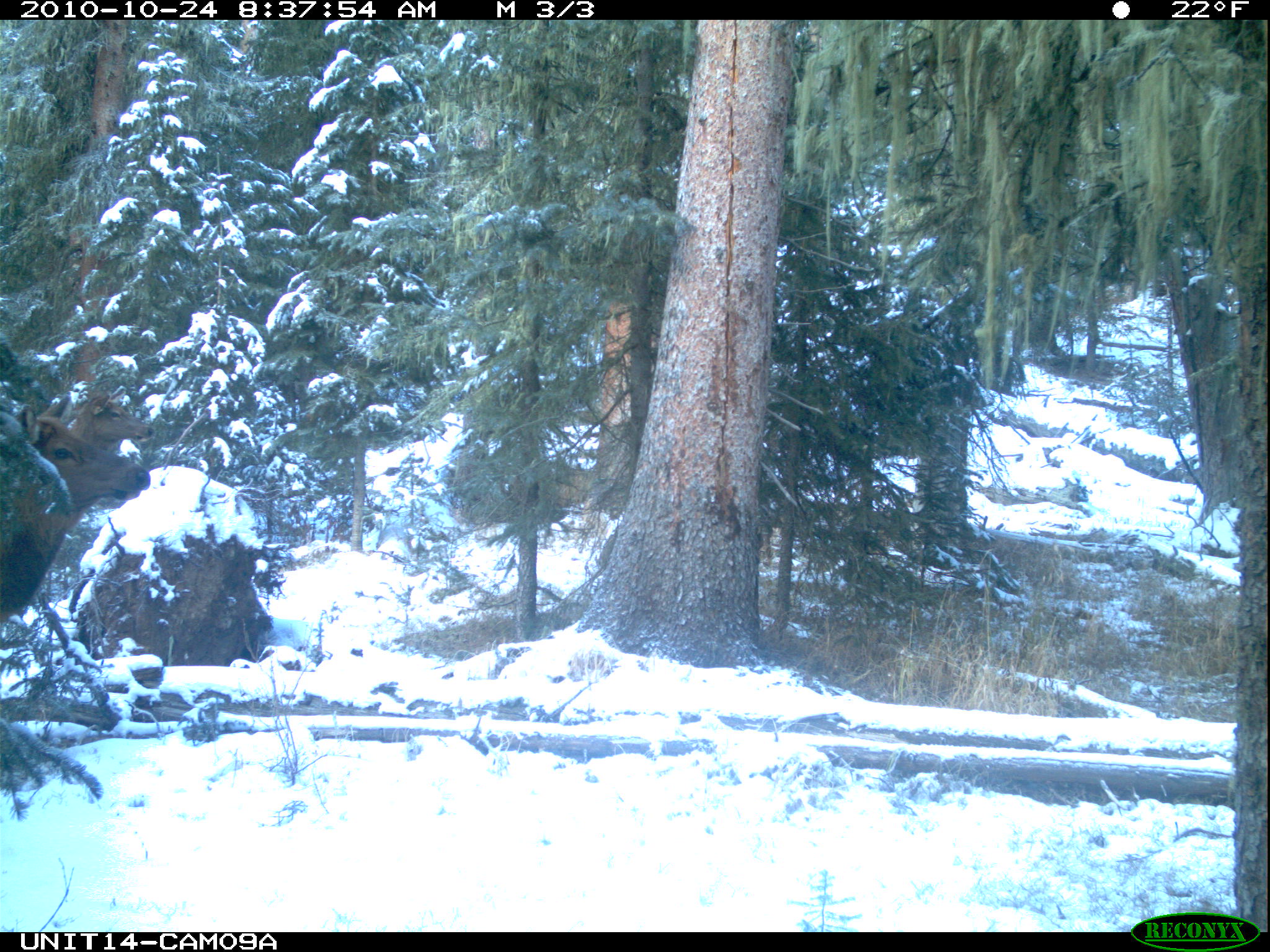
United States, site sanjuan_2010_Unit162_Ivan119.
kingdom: Animalia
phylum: Chordata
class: Mammalia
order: Artiodactyla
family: Cervidae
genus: Cervus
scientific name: Cervus elaphus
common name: red deer